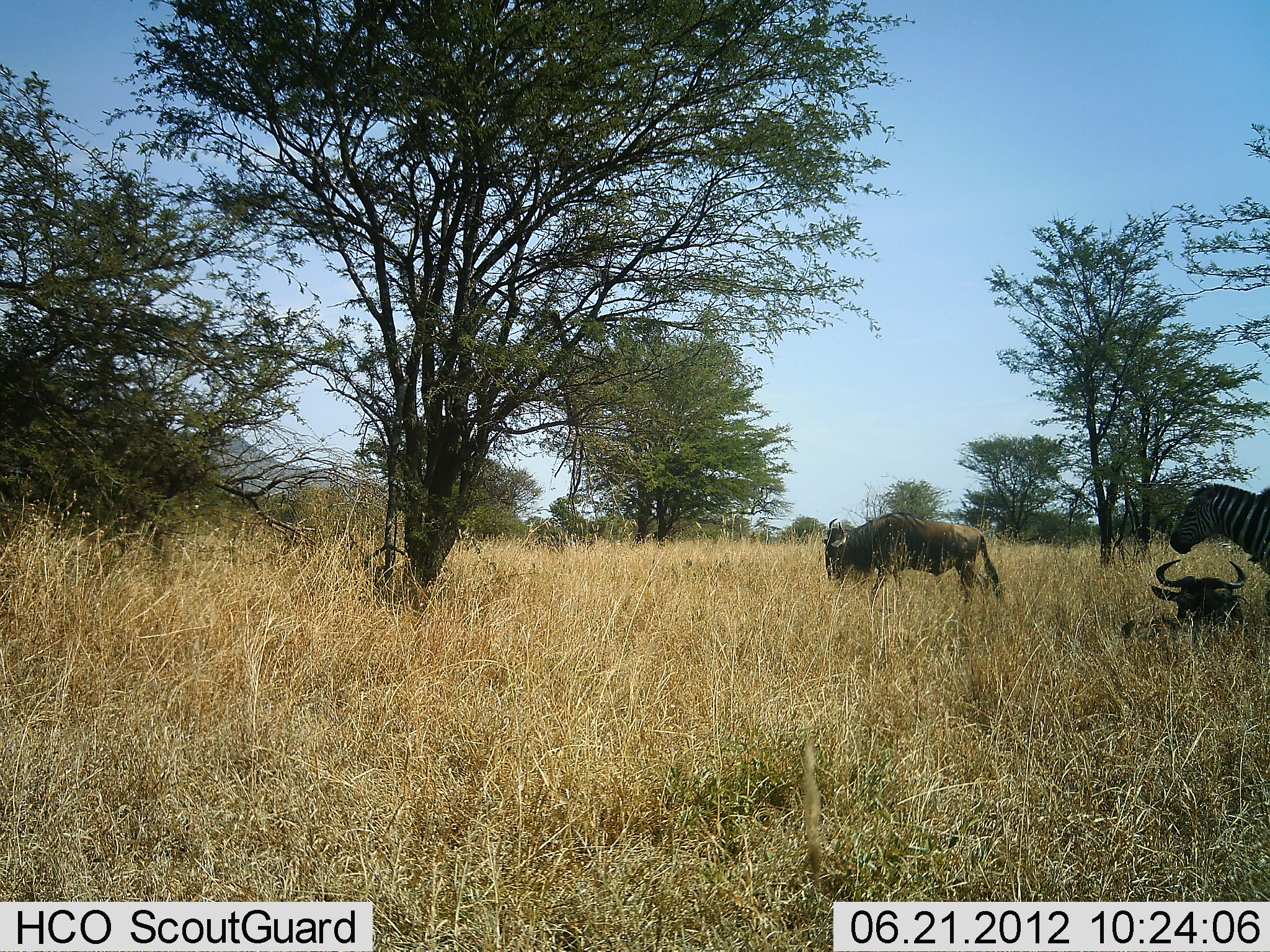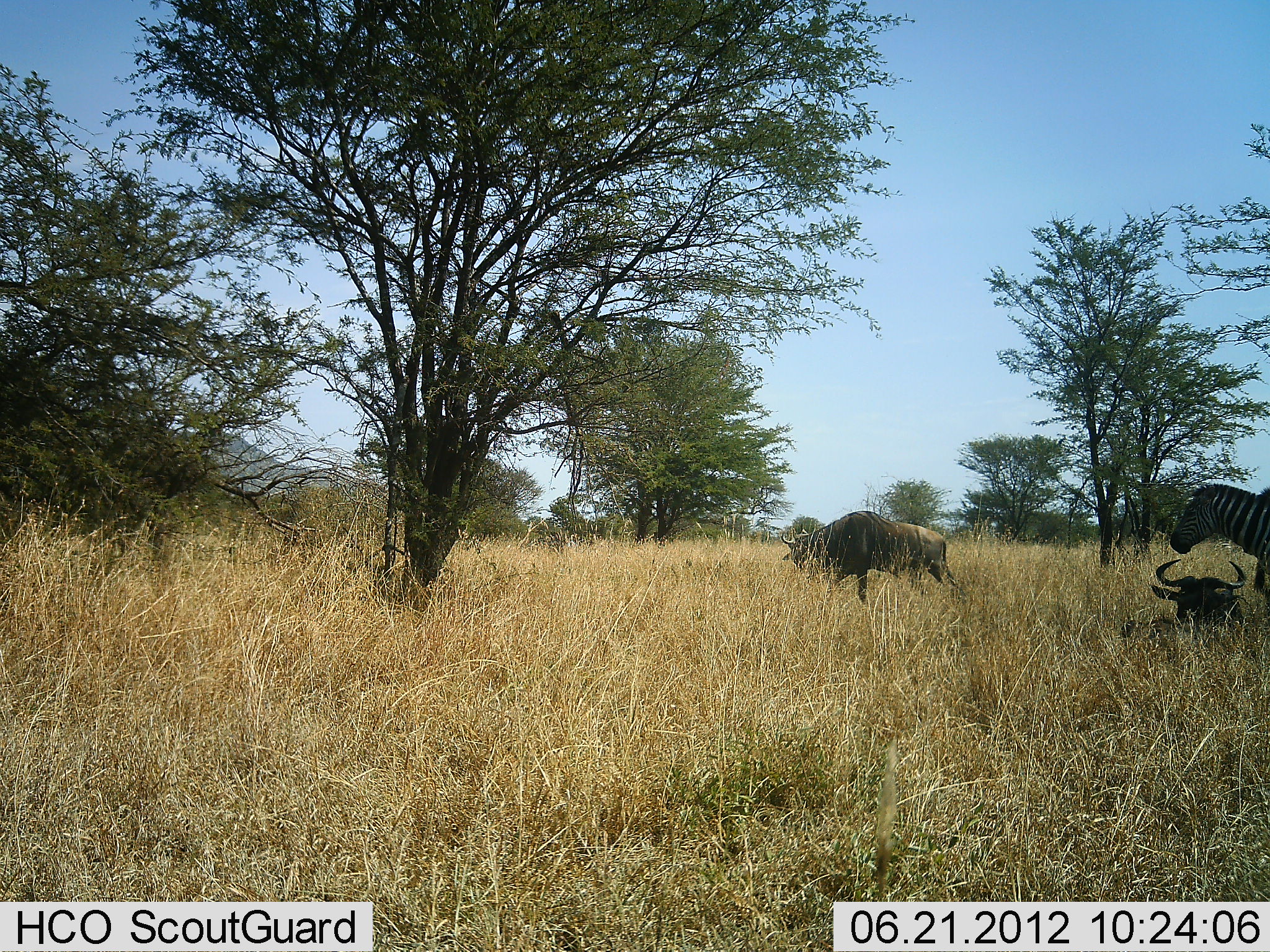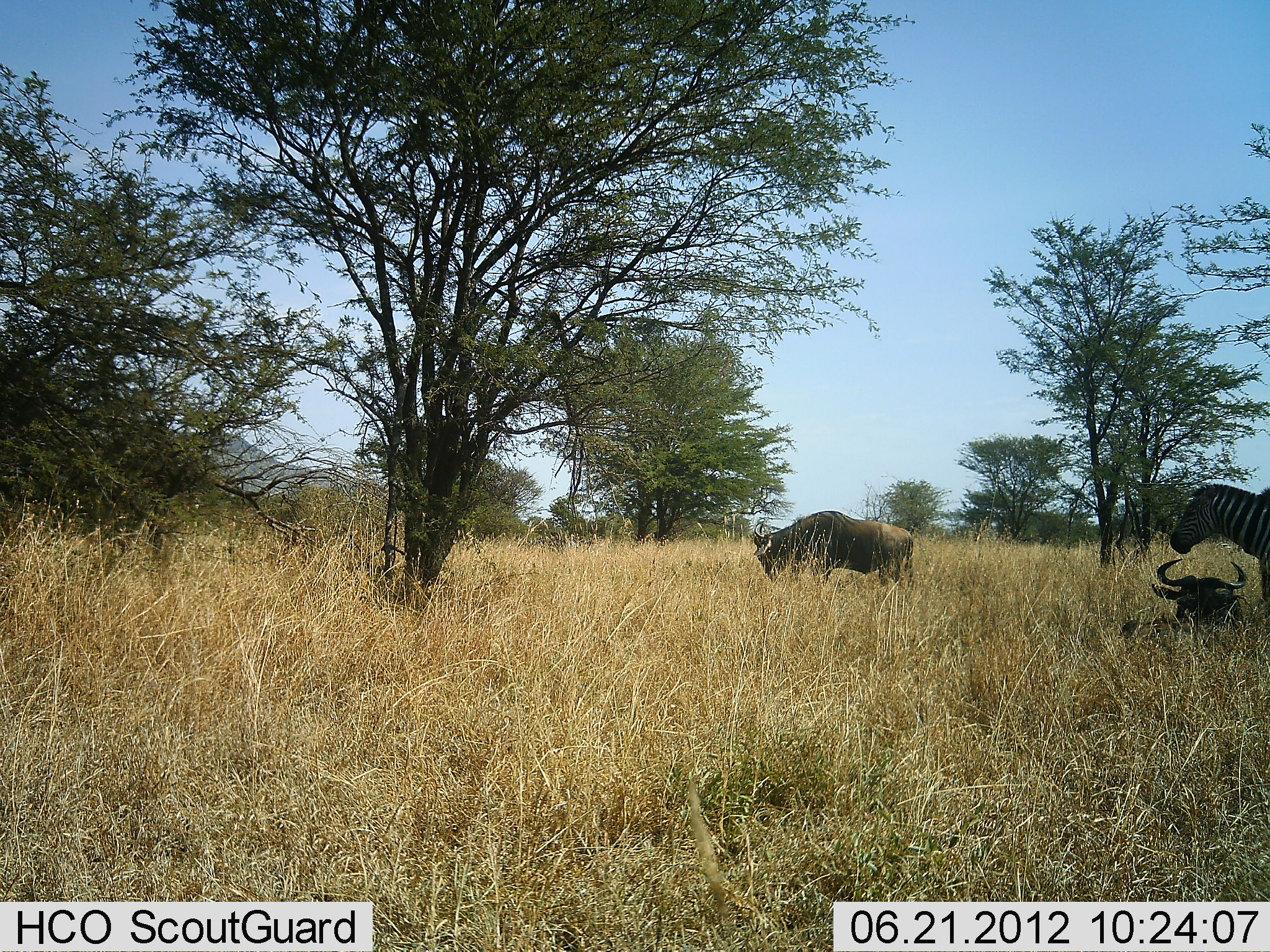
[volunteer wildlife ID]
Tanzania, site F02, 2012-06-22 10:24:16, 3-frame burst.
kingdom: Animalia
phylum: Chordata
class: Mammalia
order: Artiodactyla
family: Bovidae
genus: Connochaetes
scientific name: Connochaetes taurinus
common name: blue wildebeest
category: wildebeest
Wildebeest (blue wildebeest) (Connochaetes taurinus), count 2. Behavior (volunteer vote fractions): standing 20%, resting 100%, moving 70%, interacting 0%. Young present (vote fraction): 0%. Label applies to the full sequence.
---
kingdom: Animalia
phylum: Chordata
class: Mammalia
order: Perissodactyla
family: Equidae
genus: Equus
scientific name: Equus quagga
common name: plains zebra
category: zebra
Zebra (plains zebra) (Equus quagga), count 1. Behavior (volunteer vote fractions): standing 90%, resting 20%, moving 10%, interacting 0%. Young present (vote fraction): 0%. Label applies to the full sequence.